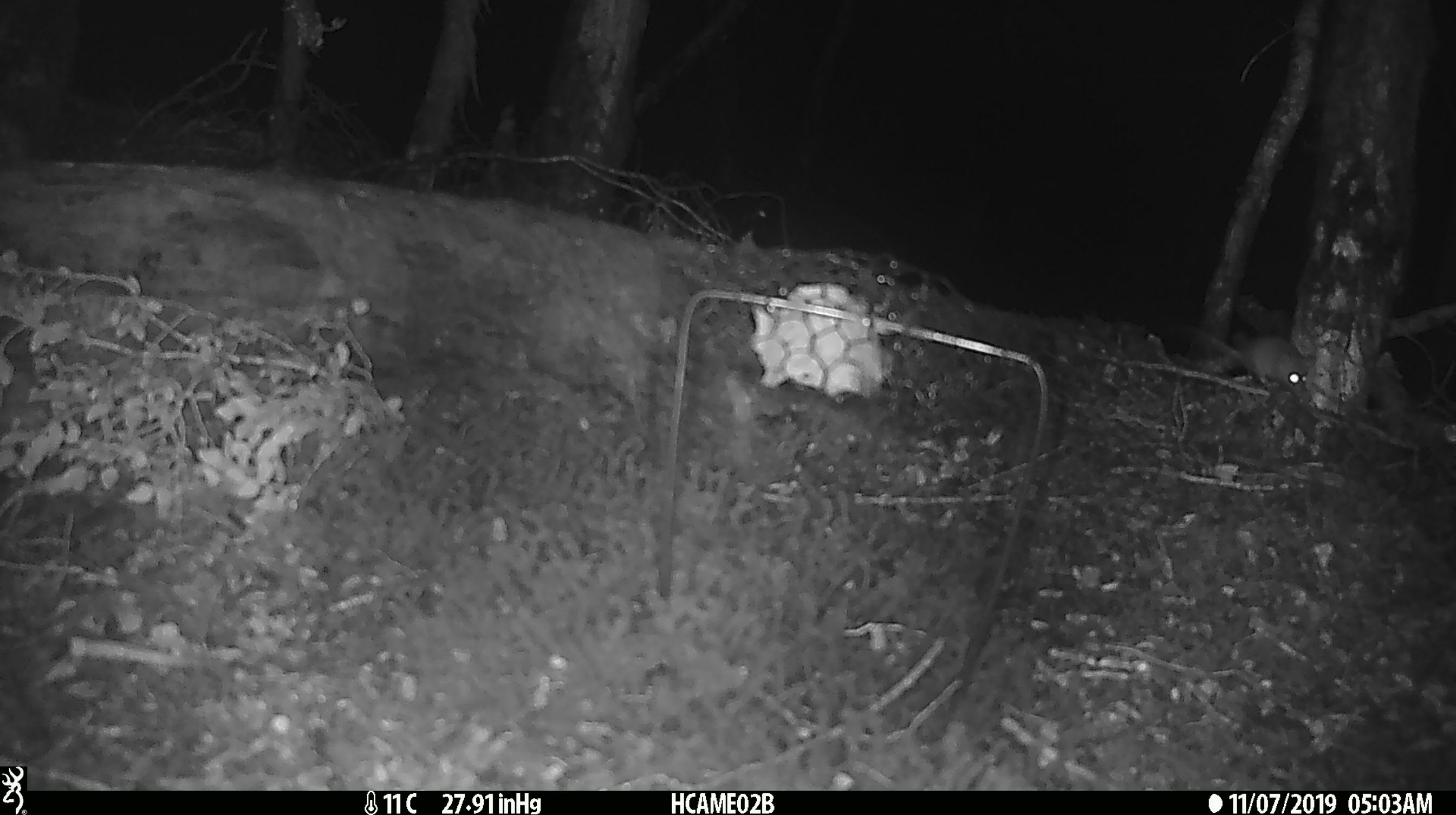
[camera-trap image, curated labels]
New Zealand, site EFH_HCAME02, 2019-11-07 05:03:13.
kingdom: Animalia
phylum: Chordata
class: Mammalia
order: Rodentia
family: Muridae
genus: Mus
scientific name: Mus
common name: mouse